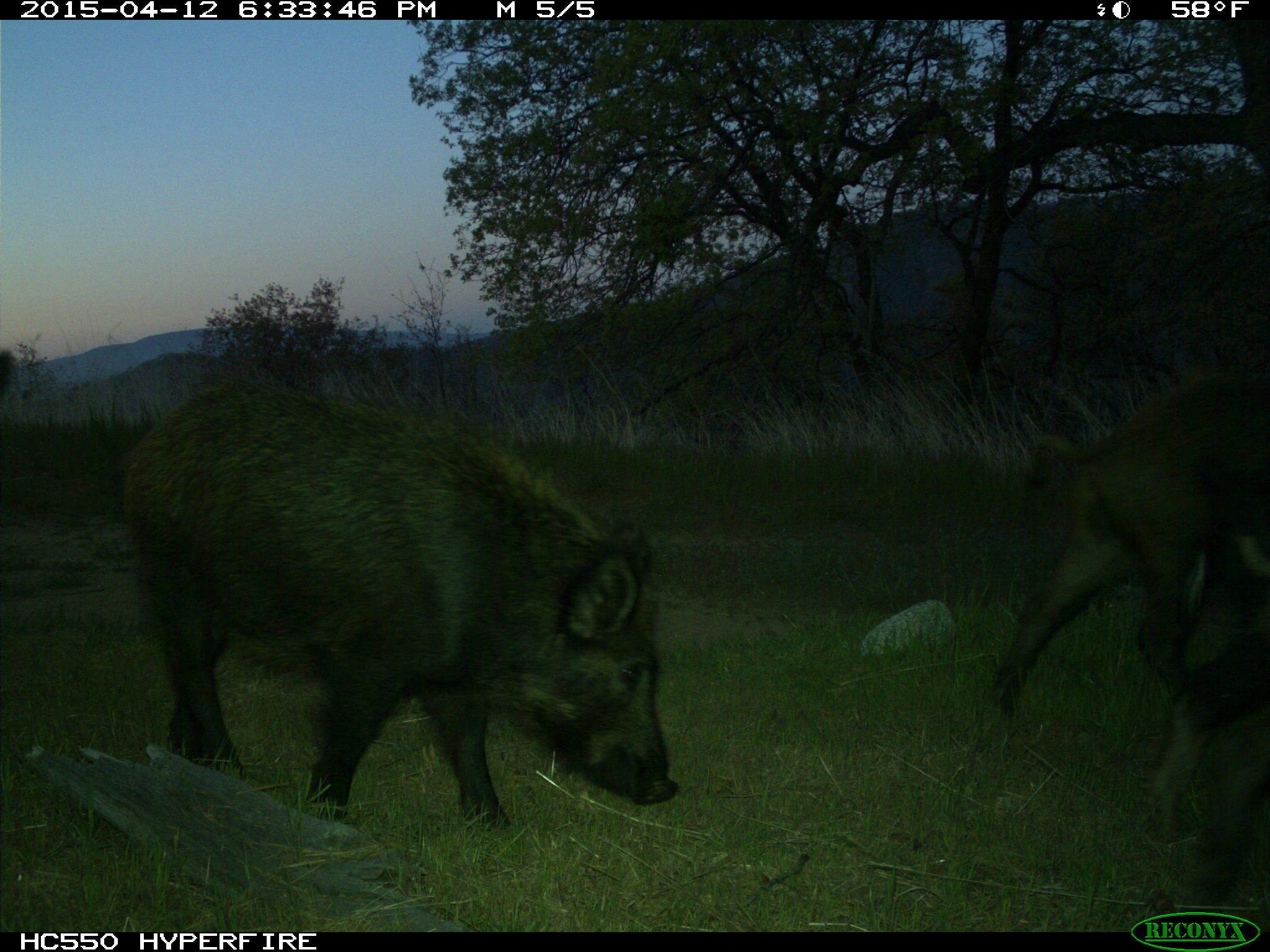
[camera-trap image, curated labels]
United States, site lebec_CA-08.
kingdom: Animalia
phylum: Chordata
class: Mammalia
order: Artiodactyla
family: Suidae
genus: Sus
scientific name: Sus scrofa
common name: wild boar